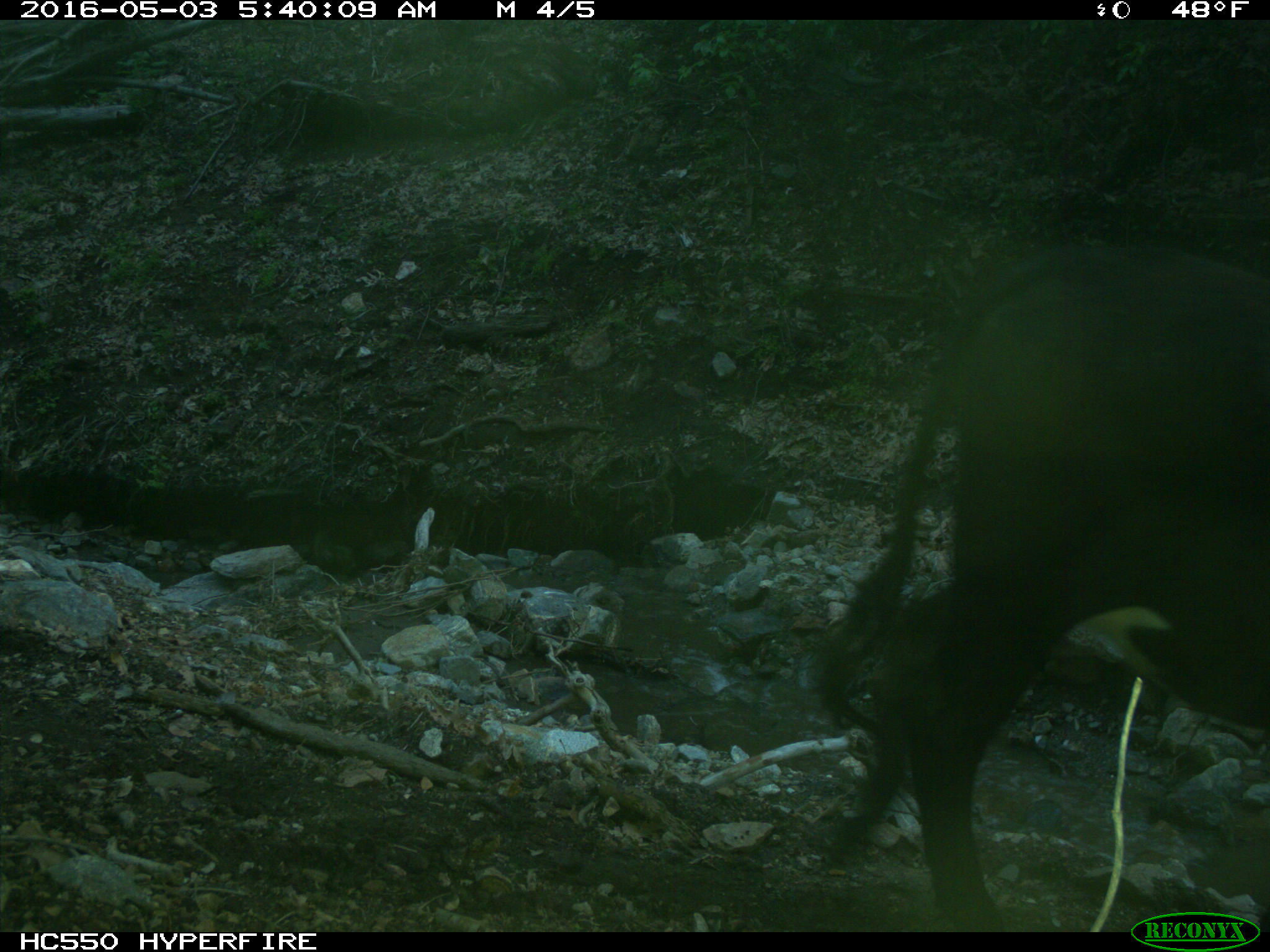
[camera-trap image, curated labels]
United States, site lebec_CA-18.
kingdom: Animalia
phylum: Chordata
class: Mammalia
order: Artiodactyla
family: Bovidae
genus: Bos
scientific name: Bos taurus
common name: domestic cow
Bos taurus (domestic cow).